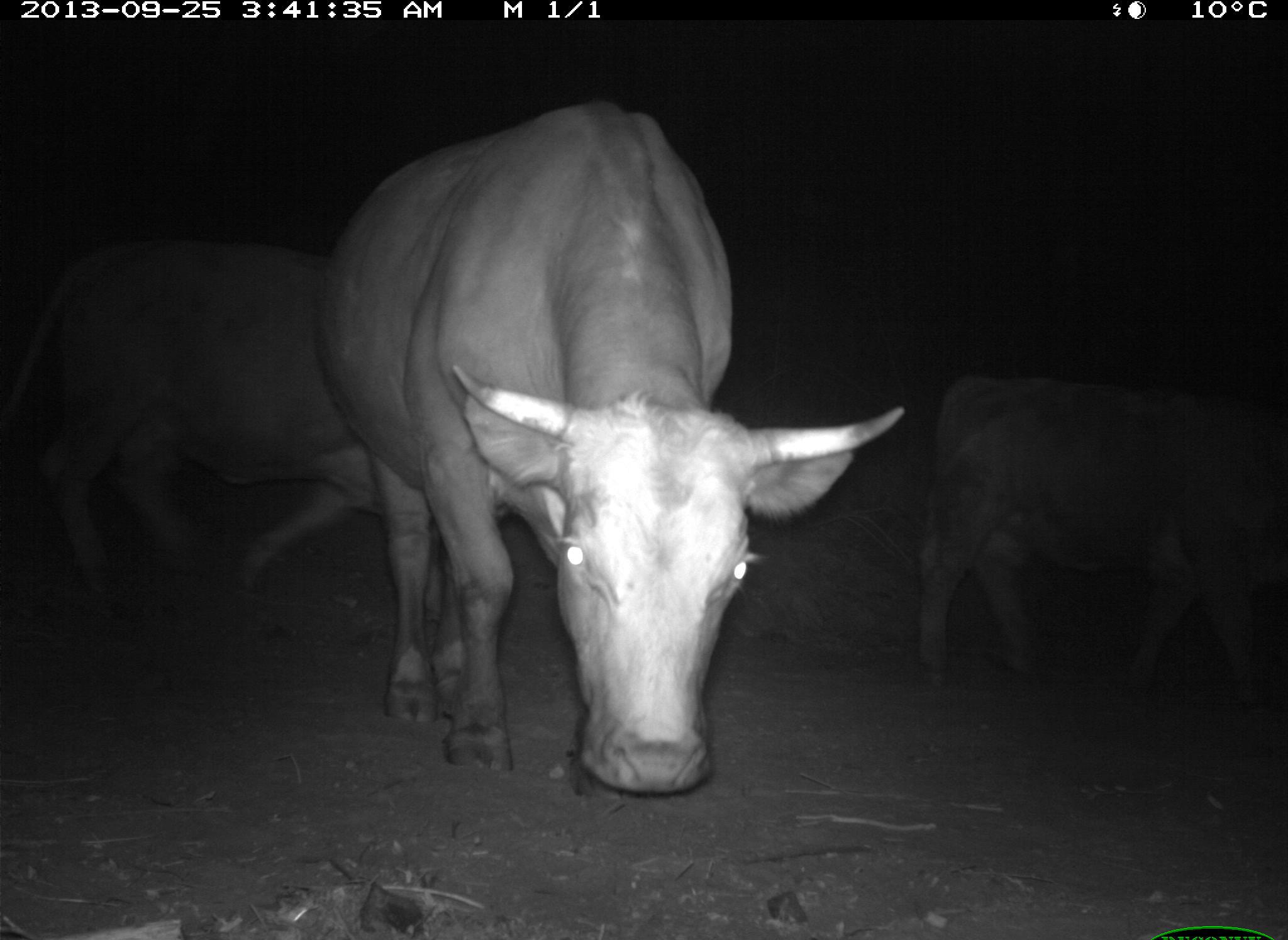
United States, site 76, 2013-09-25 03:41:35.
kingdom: Animalia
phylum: Chordata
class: Mammalia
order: Artiodactyla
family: Bovidae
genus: Bos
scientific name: Bos taurus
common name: cow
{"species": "cow (Bos taurus)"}